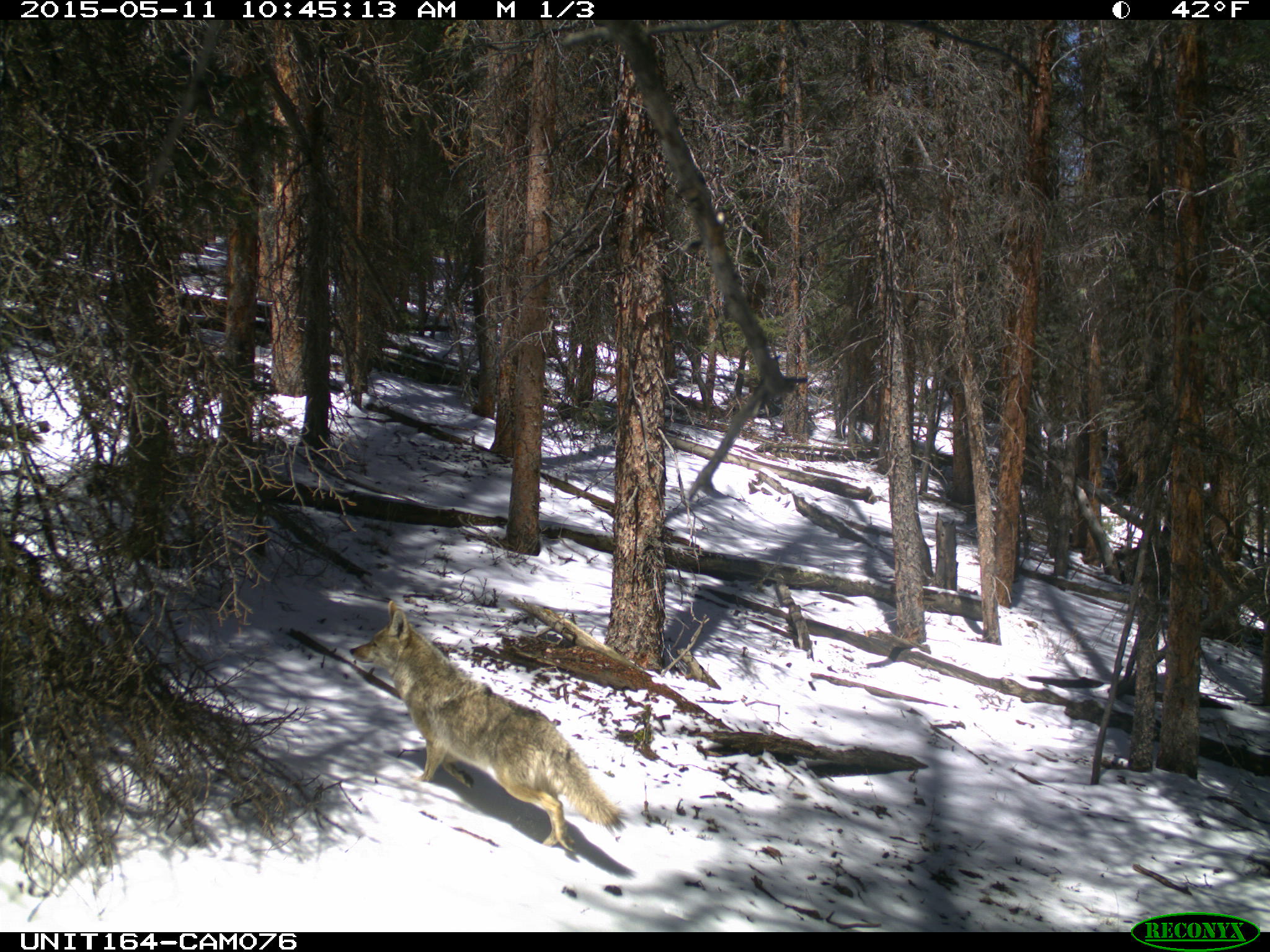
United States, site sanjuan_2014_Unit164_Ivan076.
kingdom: Animalia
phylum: Chordata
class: Mammalia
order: Carnivora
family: Canidae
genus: Canis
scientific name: Canis latrans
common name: coyote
Canis latrans (coyote).